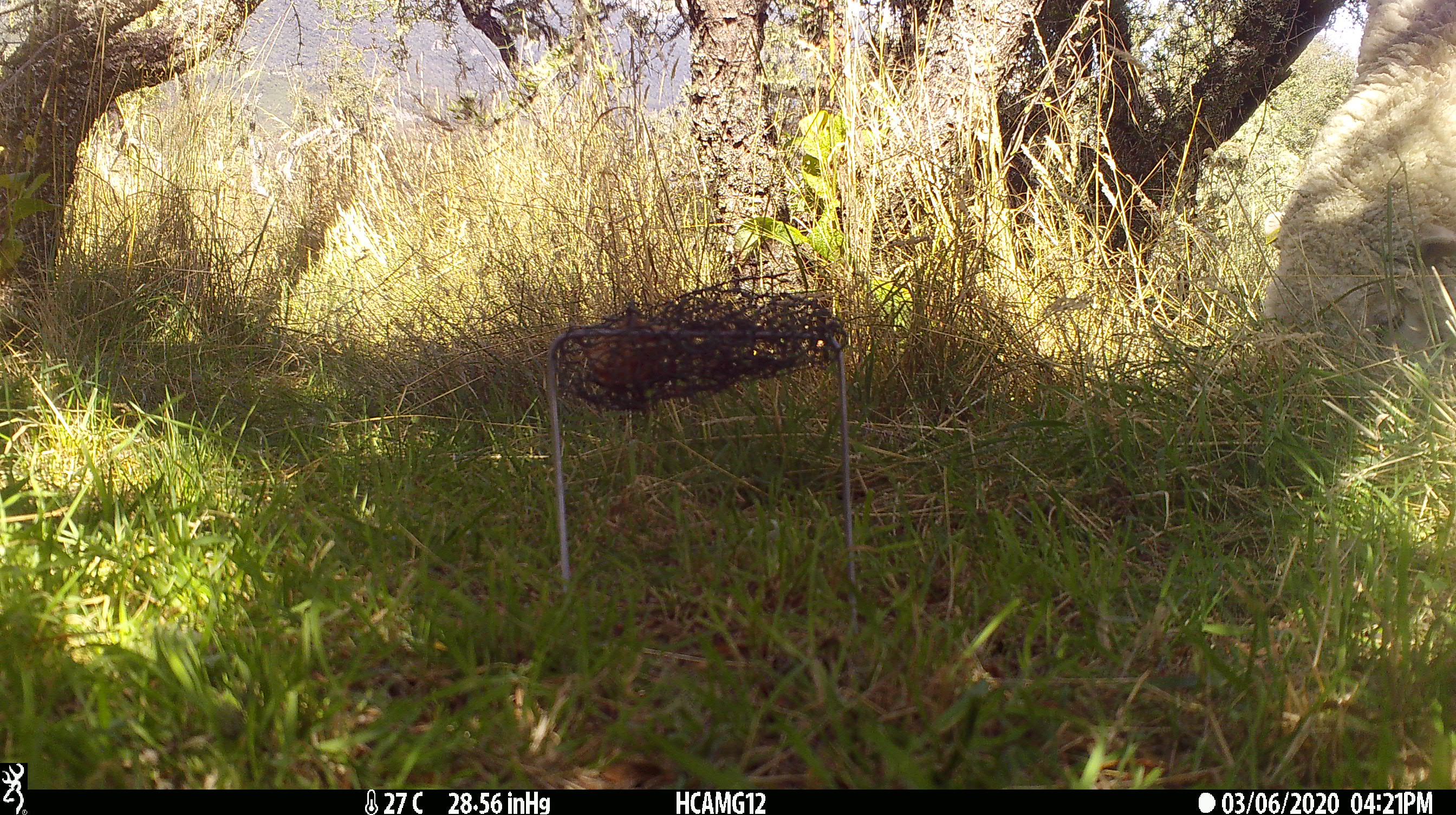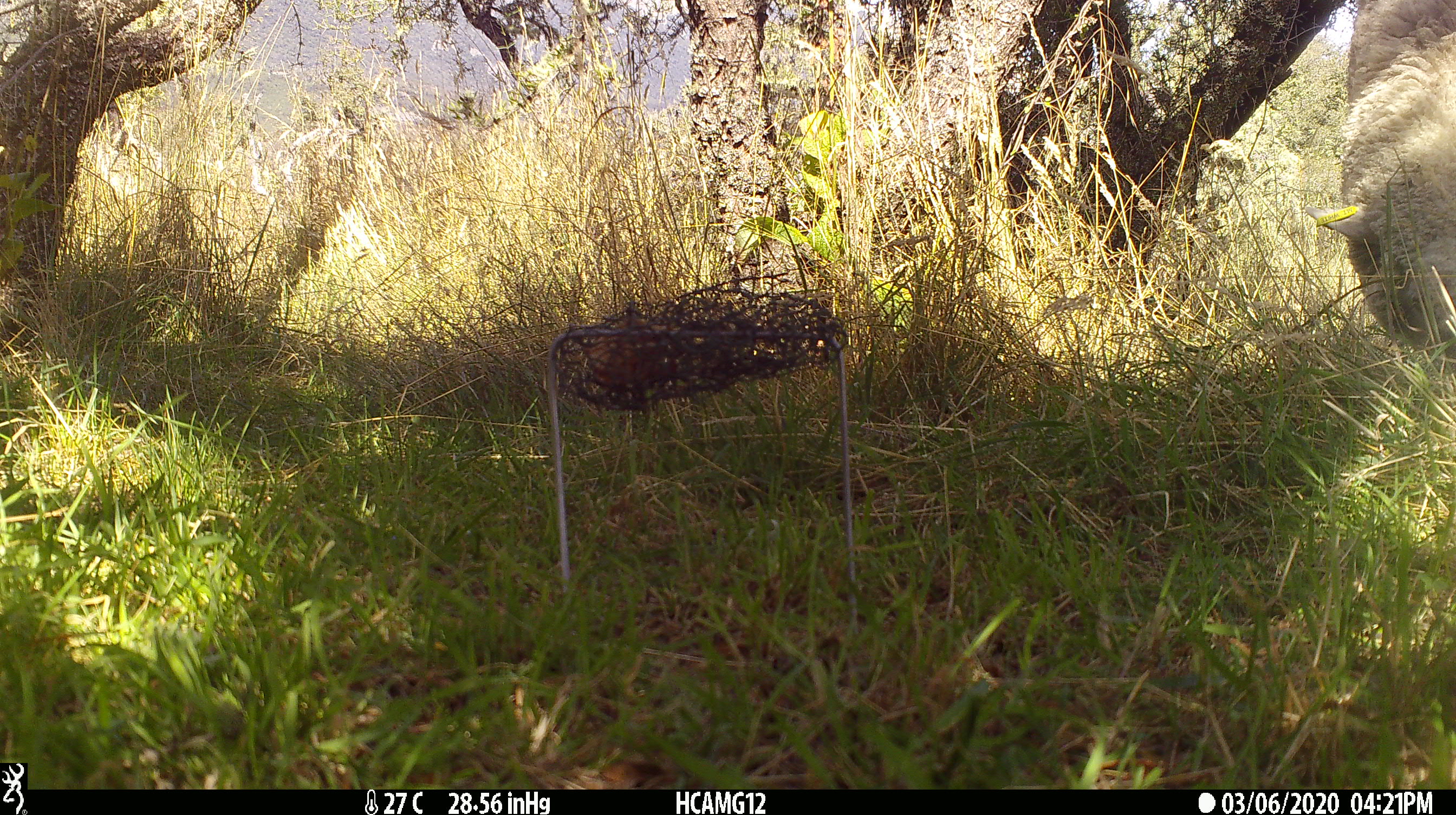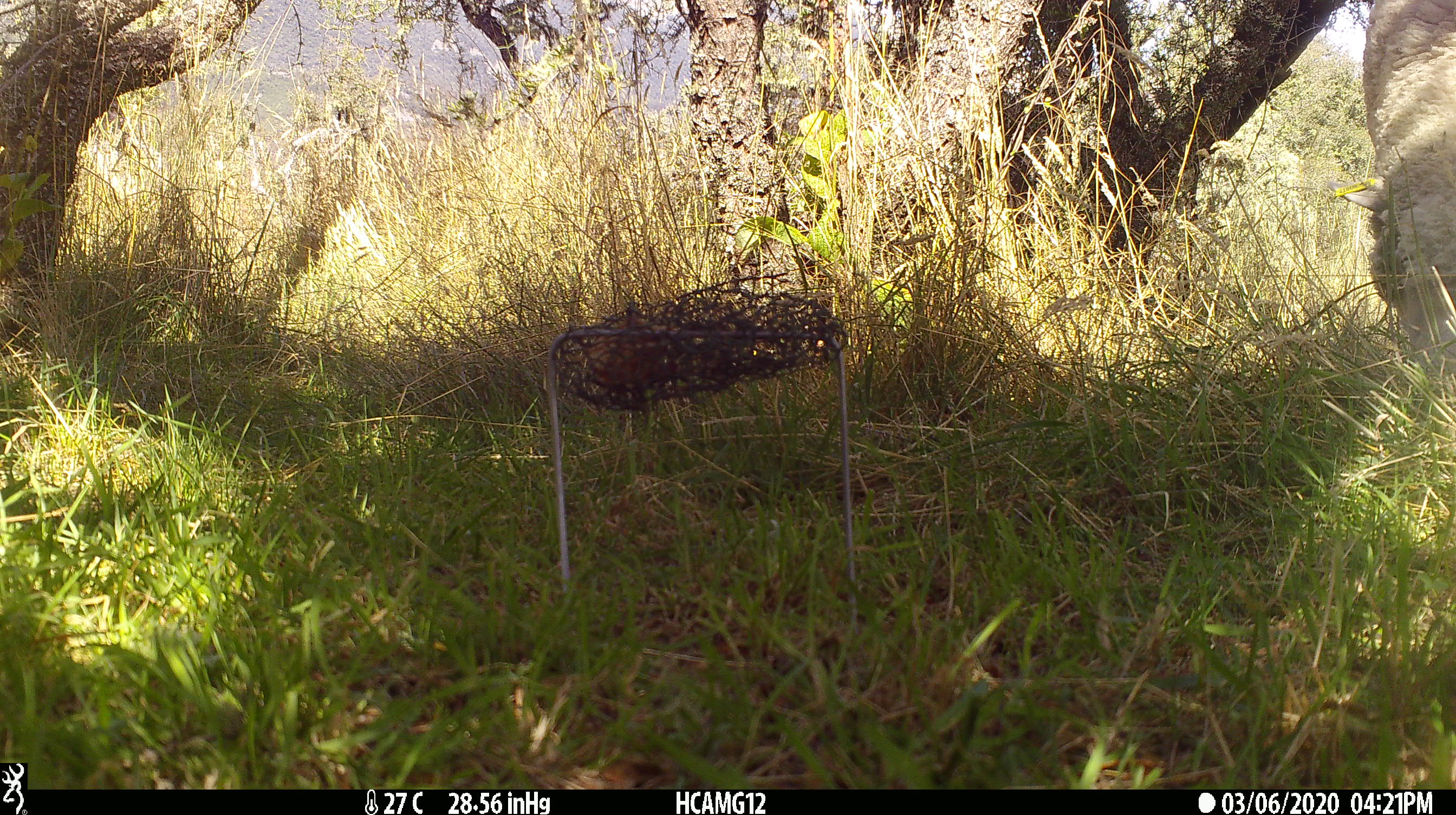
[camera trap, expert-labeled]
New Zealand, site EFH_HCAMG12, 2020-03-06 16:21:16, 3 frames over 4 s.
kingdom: Animalia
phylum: Chordata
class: Mammalia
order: Artiodactyla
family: Bovidae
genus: Ovis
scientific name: Ovis aries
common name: domestic sheep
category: sheep